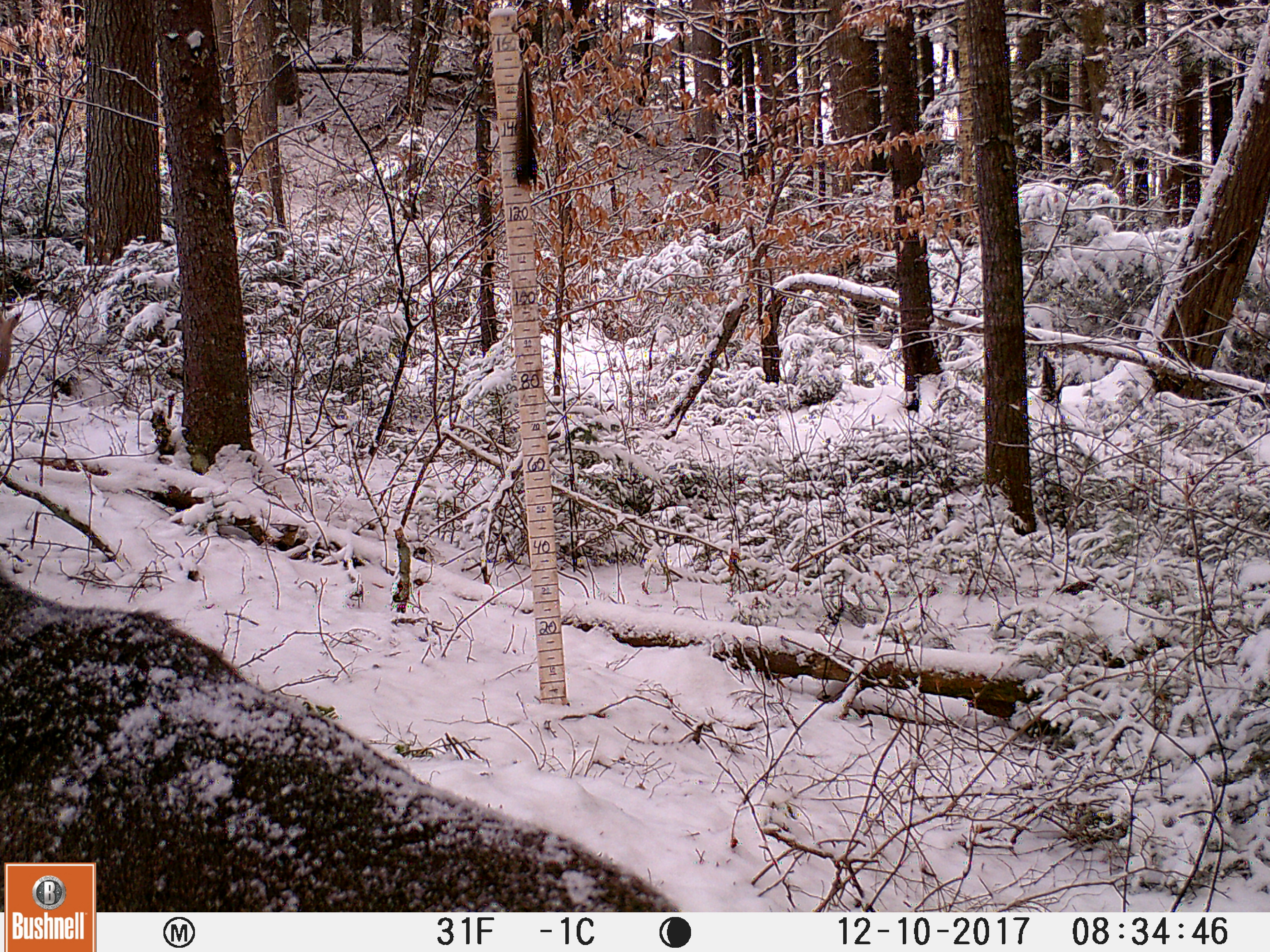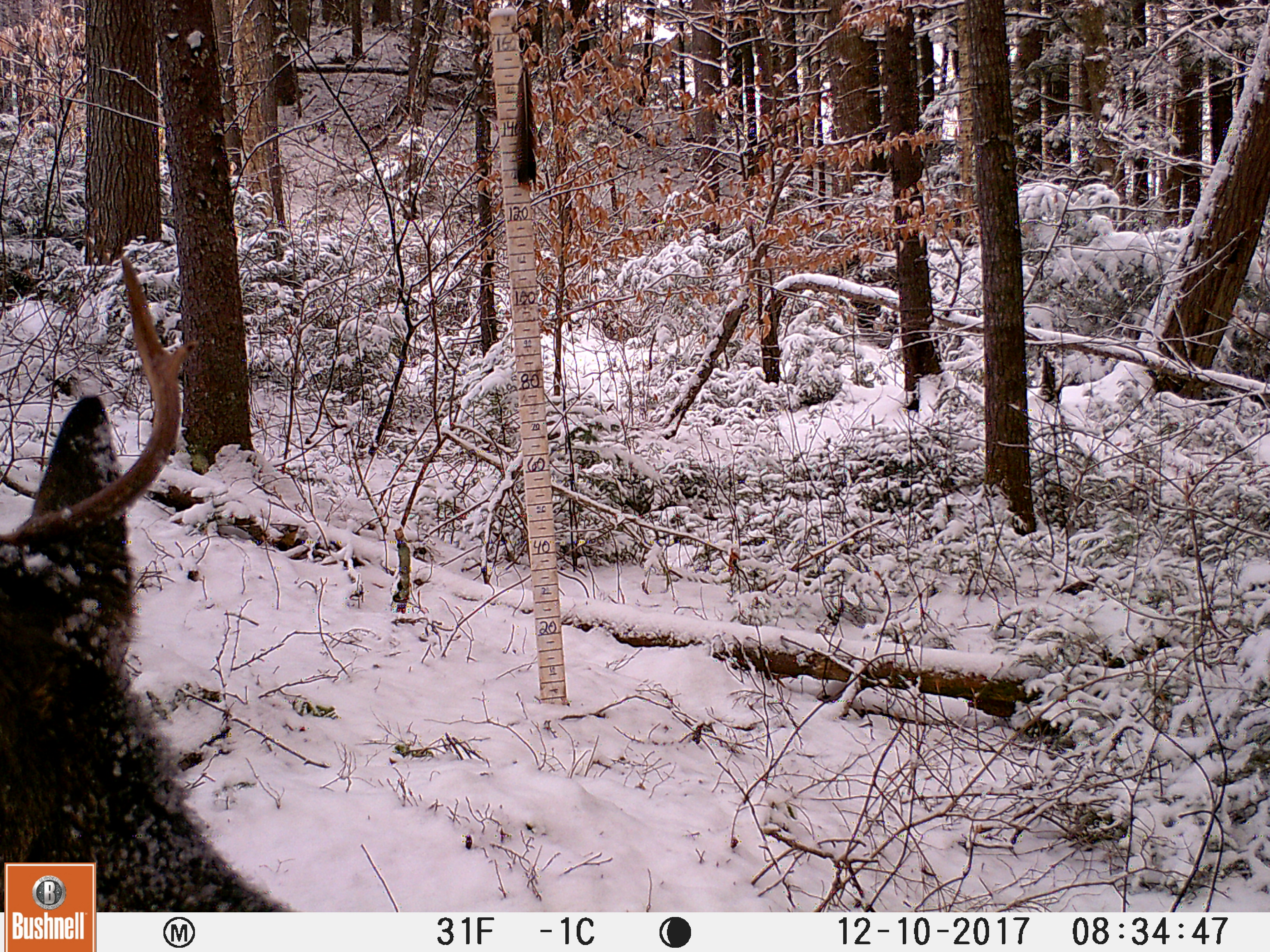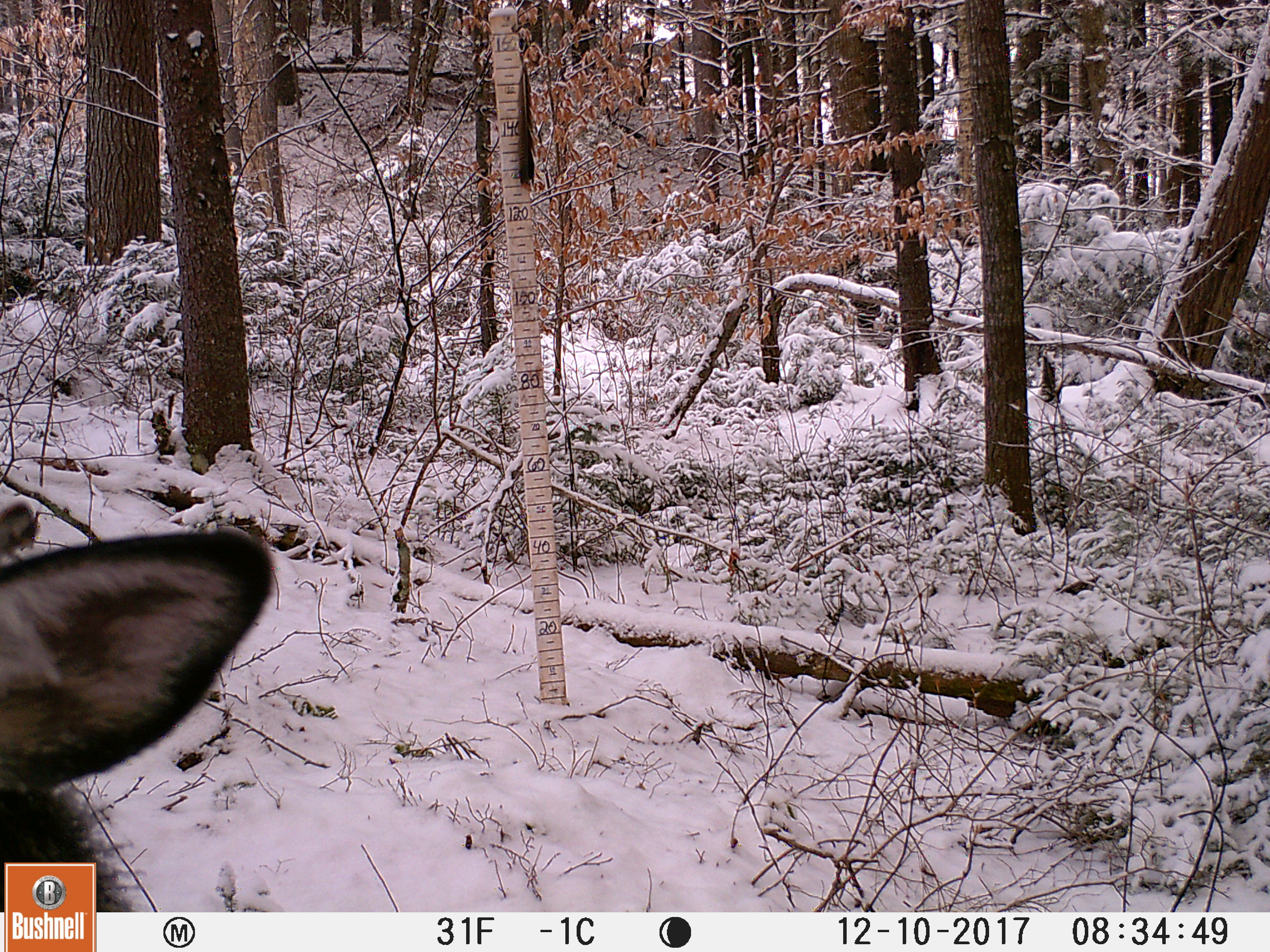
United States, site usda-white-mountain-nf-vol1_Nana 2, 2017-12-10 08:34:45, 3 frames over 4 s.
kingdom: Animalia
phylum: Chordata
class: Mammalia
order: Artiodactyla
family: Cervidae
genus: Odocoileus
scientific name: Odocoileus virginianus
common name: white-tailed deer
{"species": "white-tailed deer (Odocoileus virginianus)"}